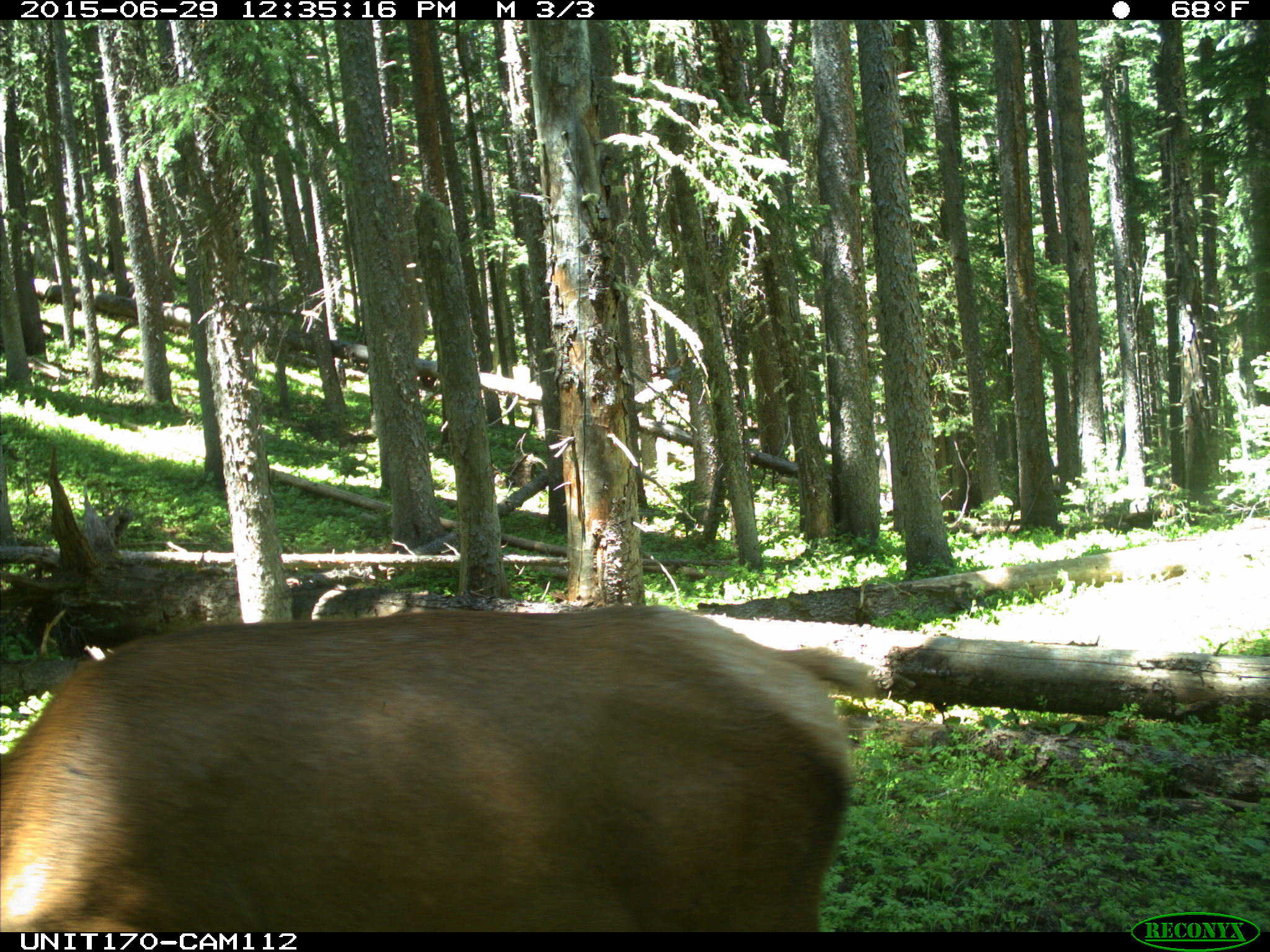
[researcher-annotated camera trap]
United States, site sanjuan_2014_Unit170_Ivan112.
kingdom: Animalia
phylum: Chordata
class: Mammalia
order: Artiodactyla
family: Cervidae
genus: Cervus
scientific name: Cervus elaphus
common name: red deer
Cervus elaphus (red deer).